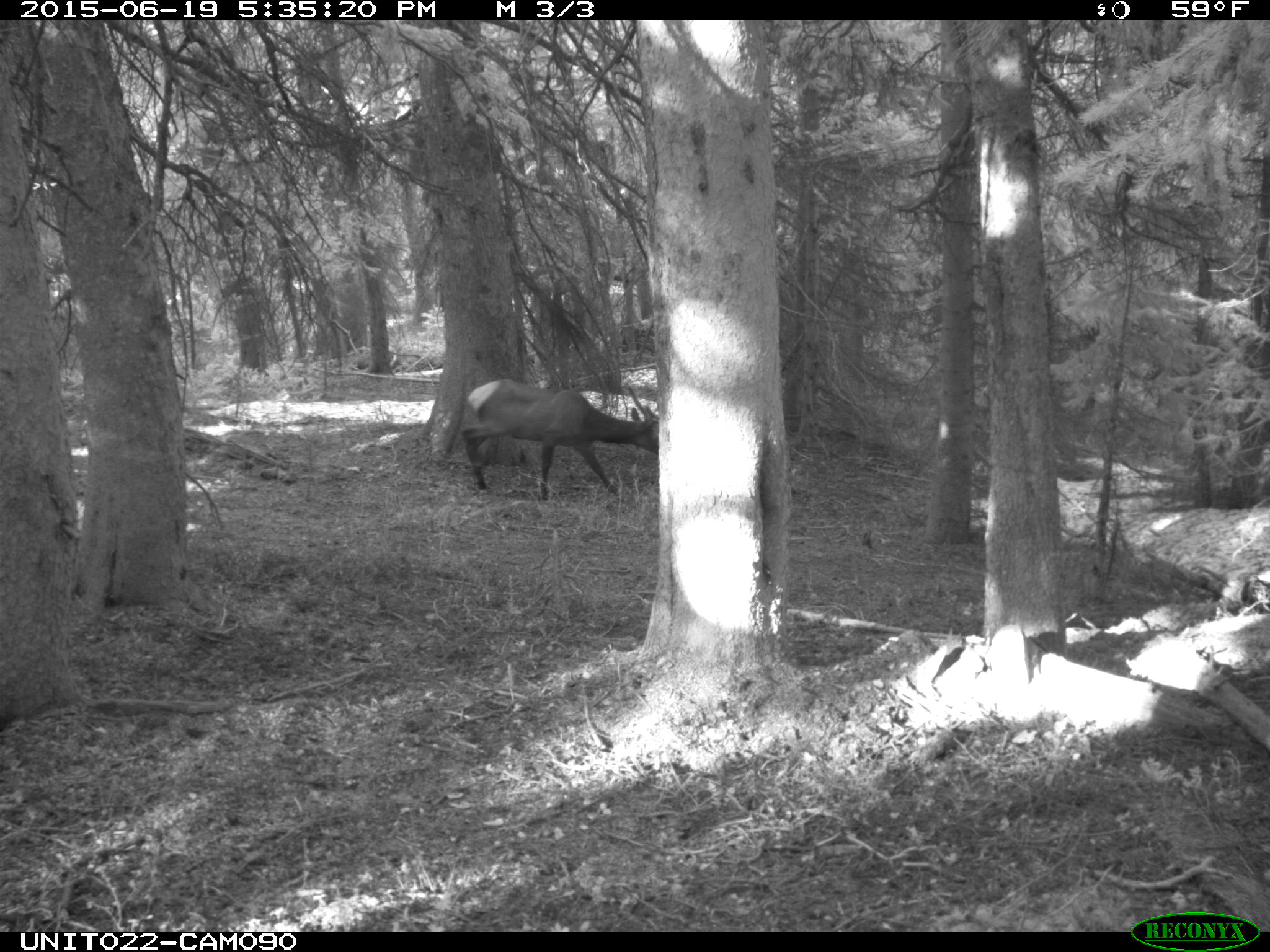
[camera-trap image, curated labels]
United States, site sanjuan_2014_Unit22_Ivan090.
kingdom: Animalia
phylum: Chordata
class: Mammalia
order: Artiodactyla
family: Cervidae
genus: Cervus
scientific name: Cervus elaphus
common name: red deer